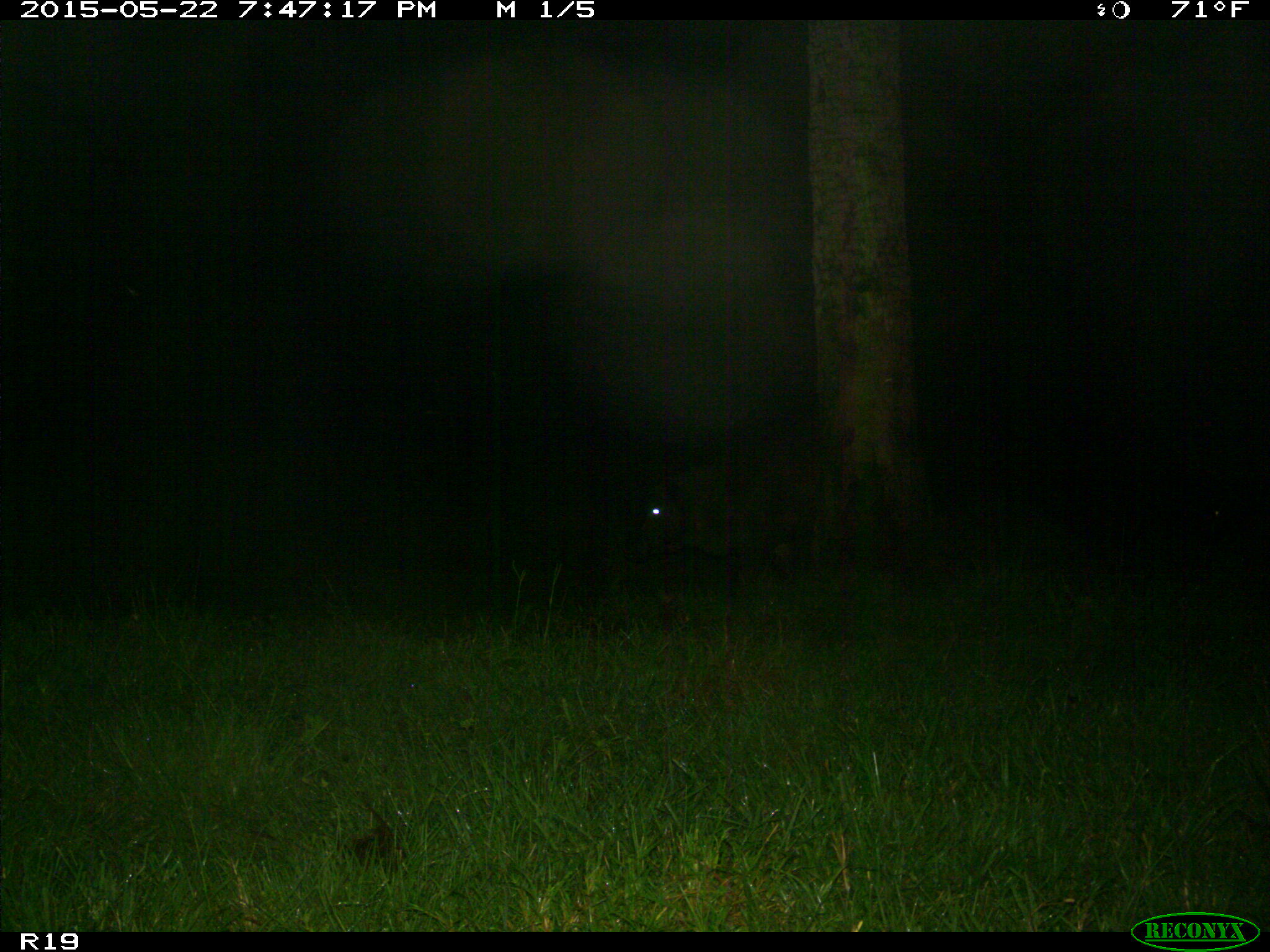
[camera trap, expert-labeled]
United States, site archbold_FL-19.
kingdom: Animalia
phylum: Chordata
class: Mammalia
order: Artiodactyla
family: Suidae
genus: Sus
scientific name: Sus scrofa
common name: wild boar